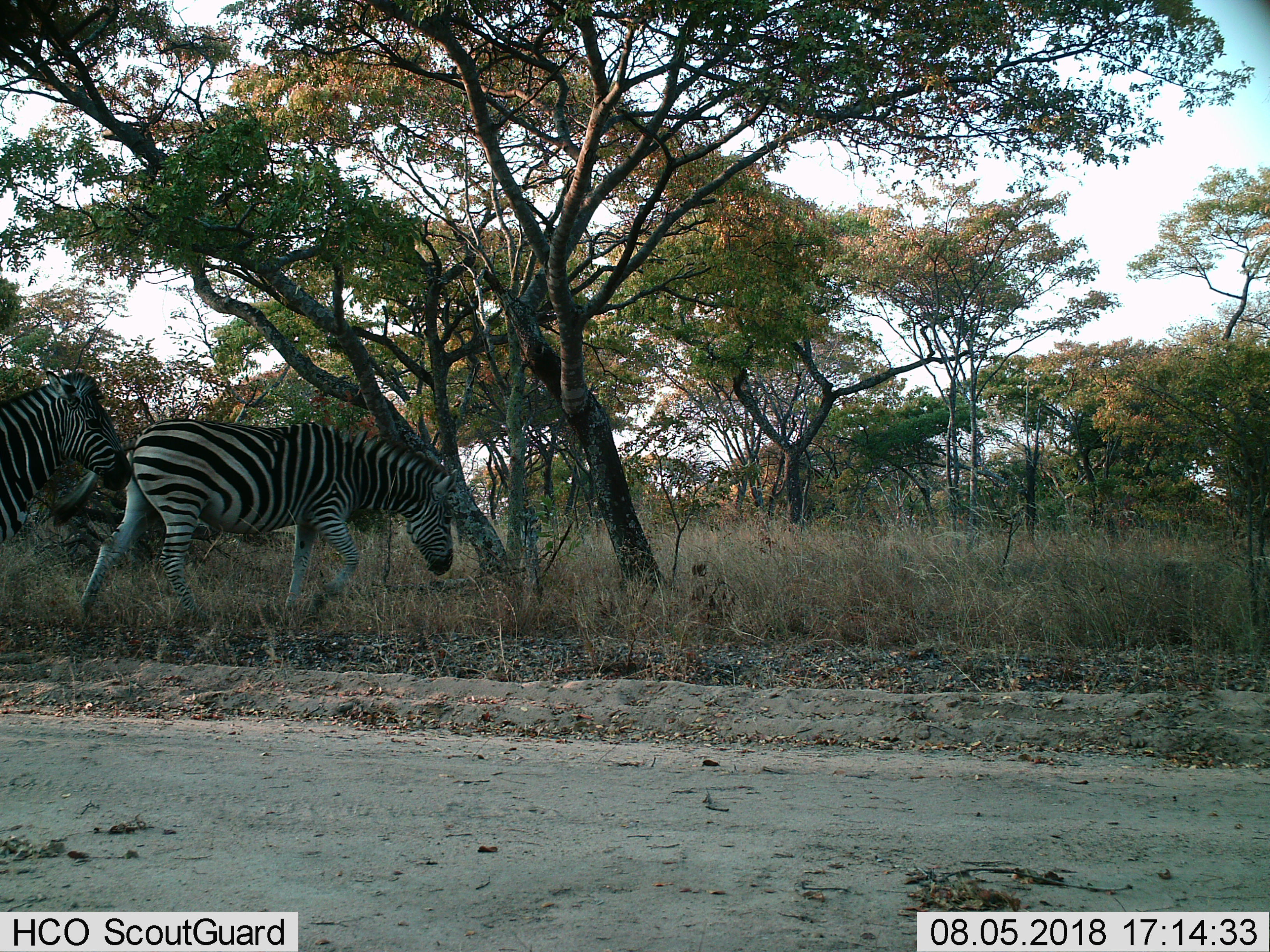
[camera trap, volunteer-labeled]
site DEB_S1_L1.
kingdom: Animalia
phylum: Chordata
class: Mammalia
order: Perissodactyla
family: Equidae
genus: Equus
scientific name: Equus quagga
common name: plains zebra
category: zebraplains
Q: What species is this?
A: Zebraplains (plains zebra) (Equus quagga).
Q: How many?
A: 2.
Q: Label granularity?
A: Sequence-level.